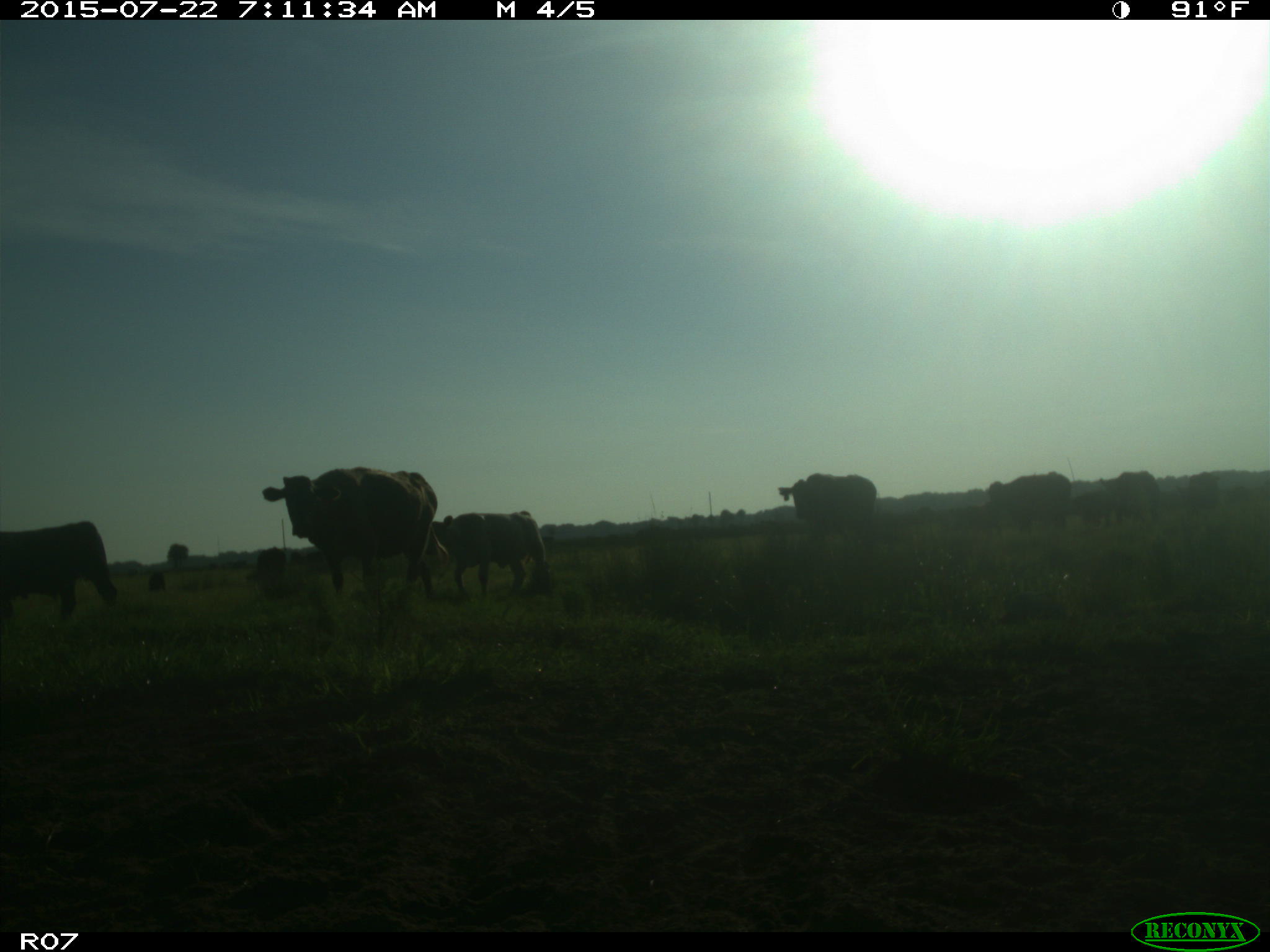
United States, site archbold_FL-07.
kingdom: Animalia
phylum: Chordata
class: Mammalia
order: Artiodactyla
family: Cervidae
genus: Odocoileus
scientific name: Odocoileus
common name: deer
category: unidentified deer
Unidentified deer (deer) (Odocoileus).